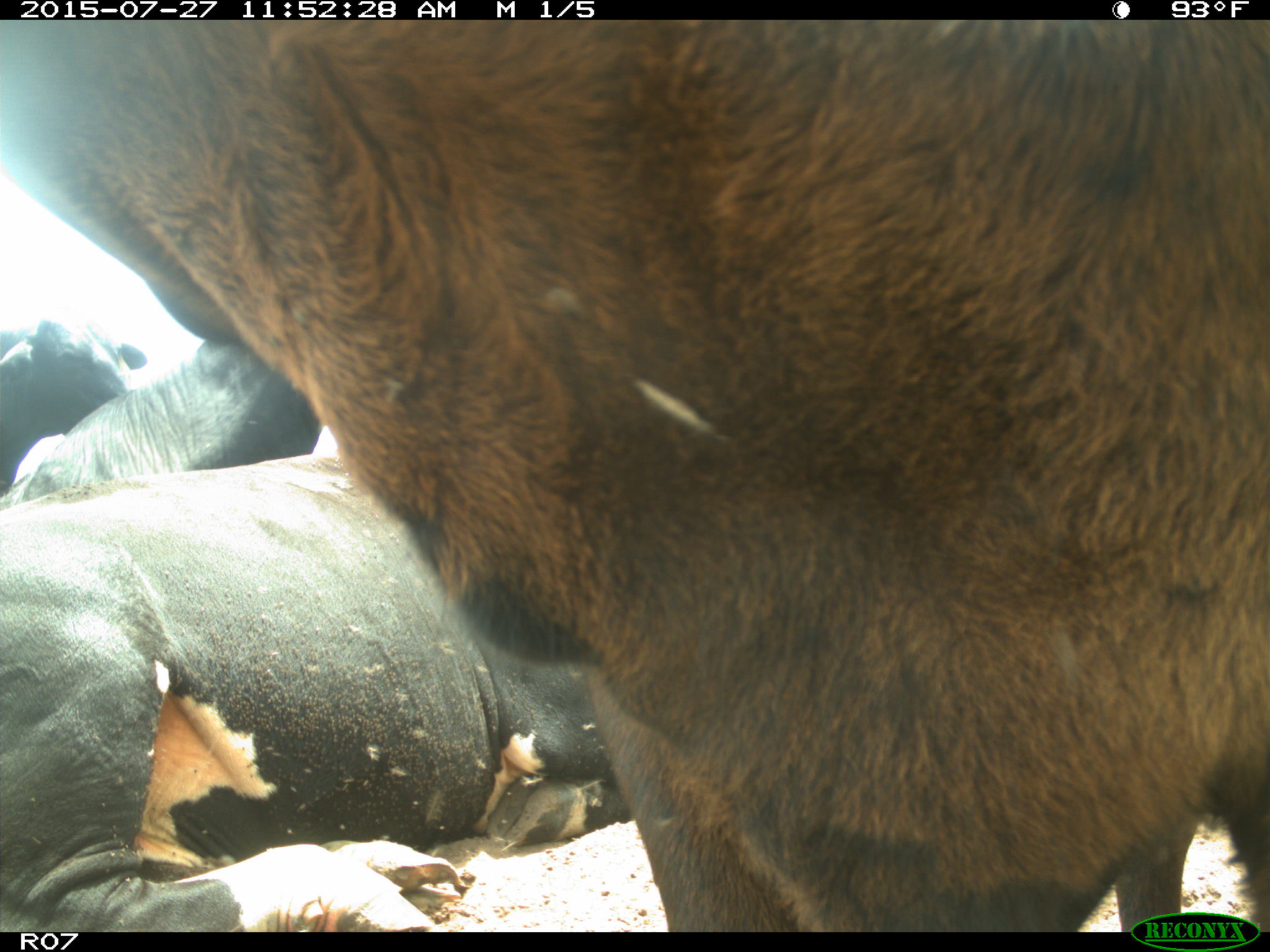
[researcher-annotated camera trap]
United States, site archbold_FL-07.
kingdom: Animalia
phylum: Chordata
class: Mammalia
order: Artiodactyla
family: Bovidae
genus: Bos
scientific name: Bos taurus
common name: domestic cow